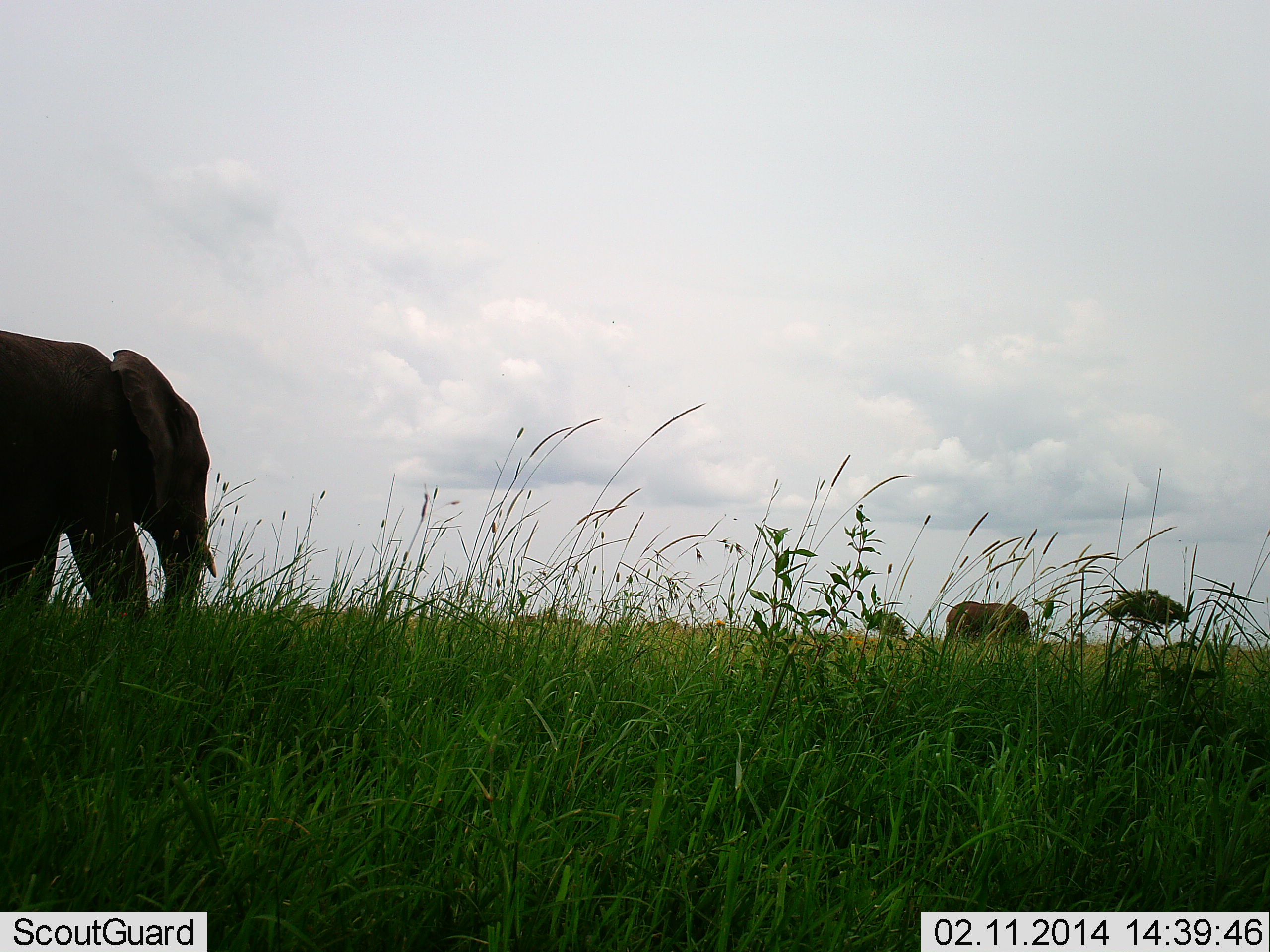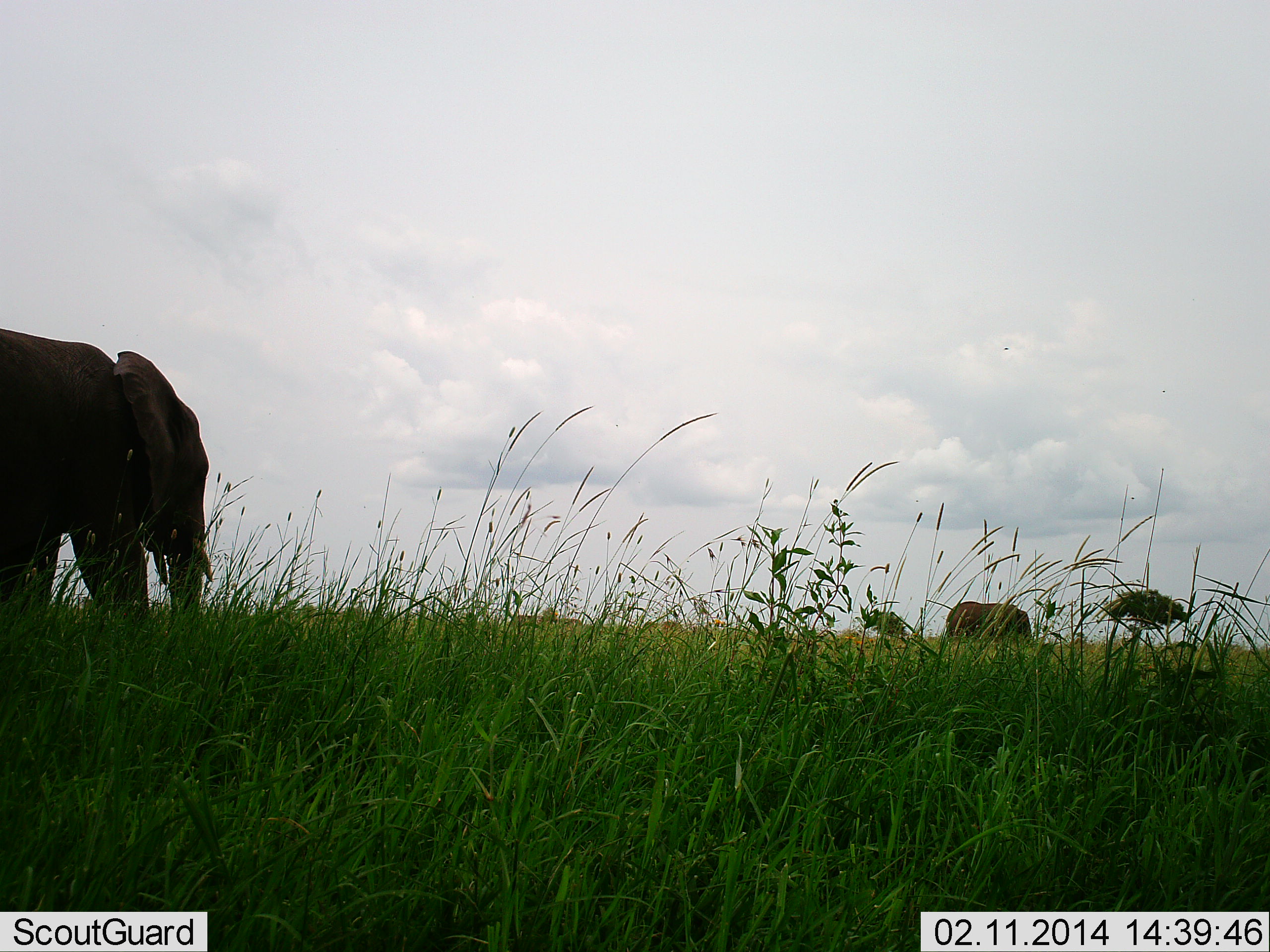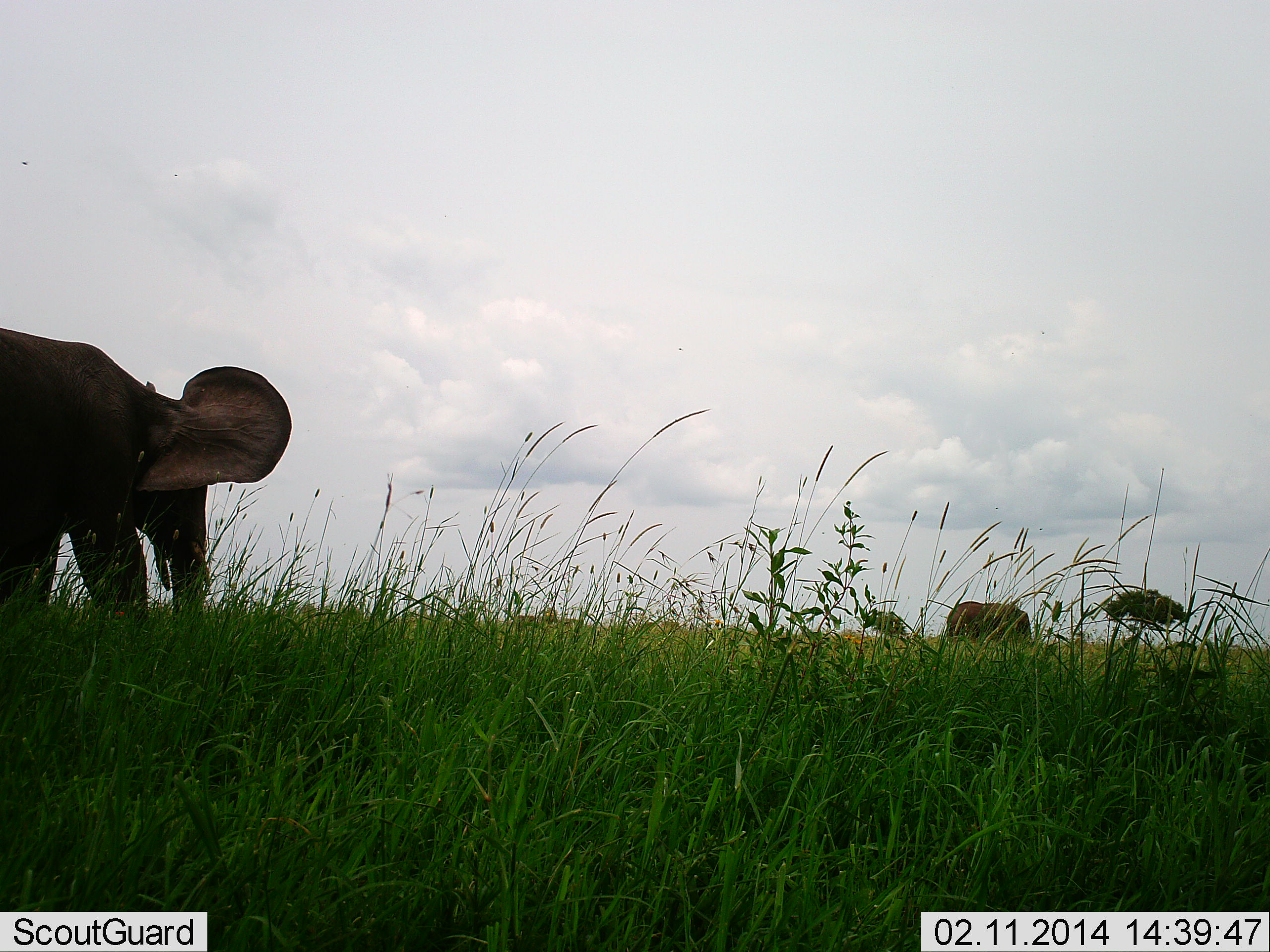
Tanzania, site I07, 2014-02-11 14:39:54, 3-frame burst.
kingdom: Animalia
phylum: Chordata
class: Mammalia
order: Proboscidea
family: Elephantidae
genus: Loxodonta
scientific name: Loxodonta africana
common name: african bush elephant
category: elephant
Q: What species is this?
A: Elephant (african bush elephant) (Loxodonta africana).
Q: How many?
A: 2.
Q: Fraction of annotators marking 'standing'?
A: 80%.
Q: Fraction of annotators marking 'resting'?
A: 0%.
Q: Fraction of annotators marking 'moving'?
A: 30%.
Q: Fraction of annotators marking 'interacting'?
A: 0%.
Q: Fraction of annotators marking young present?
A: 10%.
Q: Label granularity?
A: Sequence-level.